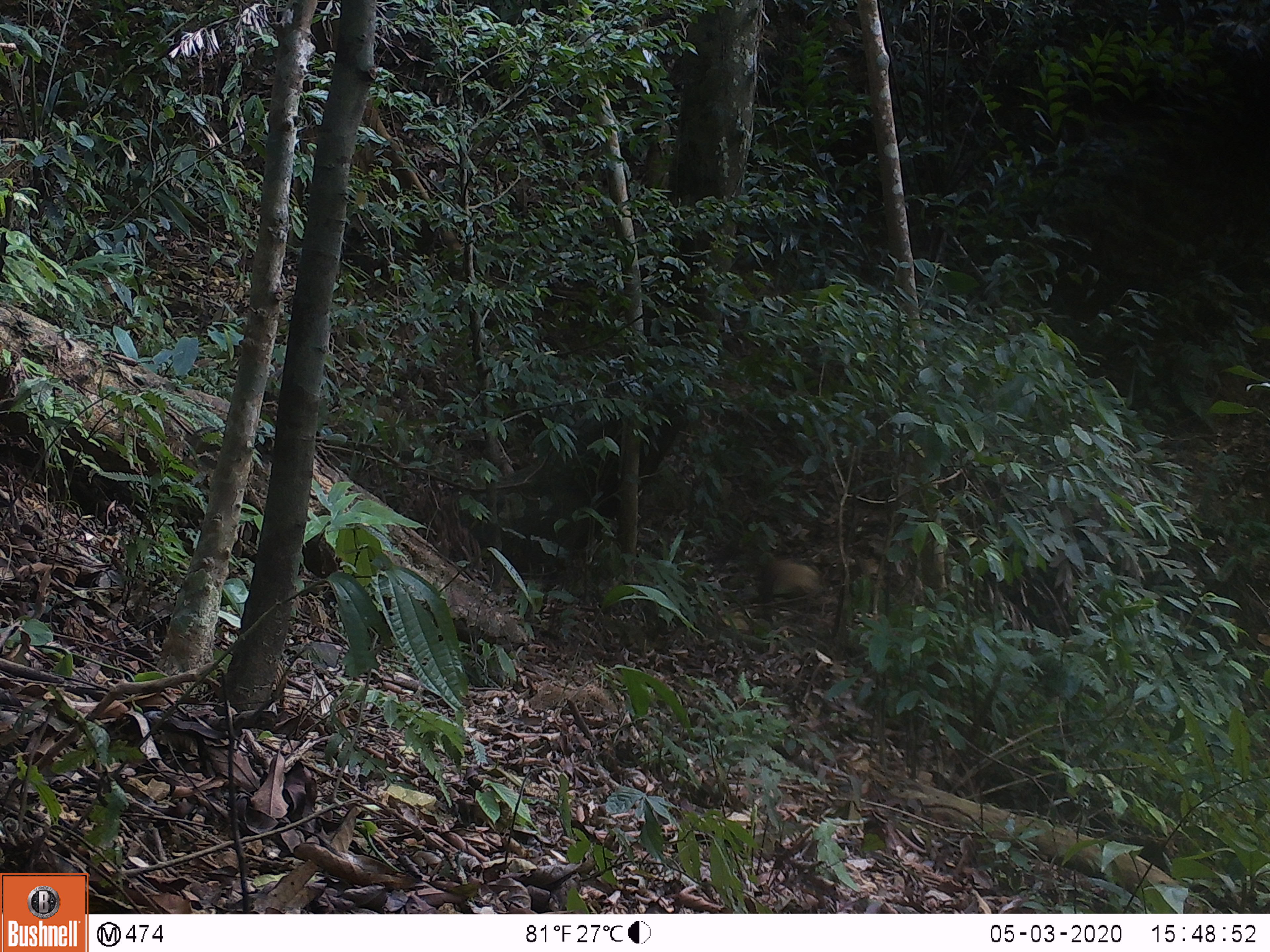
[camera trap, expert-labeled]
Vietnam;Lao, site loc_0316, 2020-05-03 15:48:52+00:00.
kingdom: Animalia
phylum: Chordata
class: Mammalia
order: Carnivora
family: Mustelidae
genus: Martes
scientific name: Martes flavigula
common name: yellow-throated marten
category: yellow throated marten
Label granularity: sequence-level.